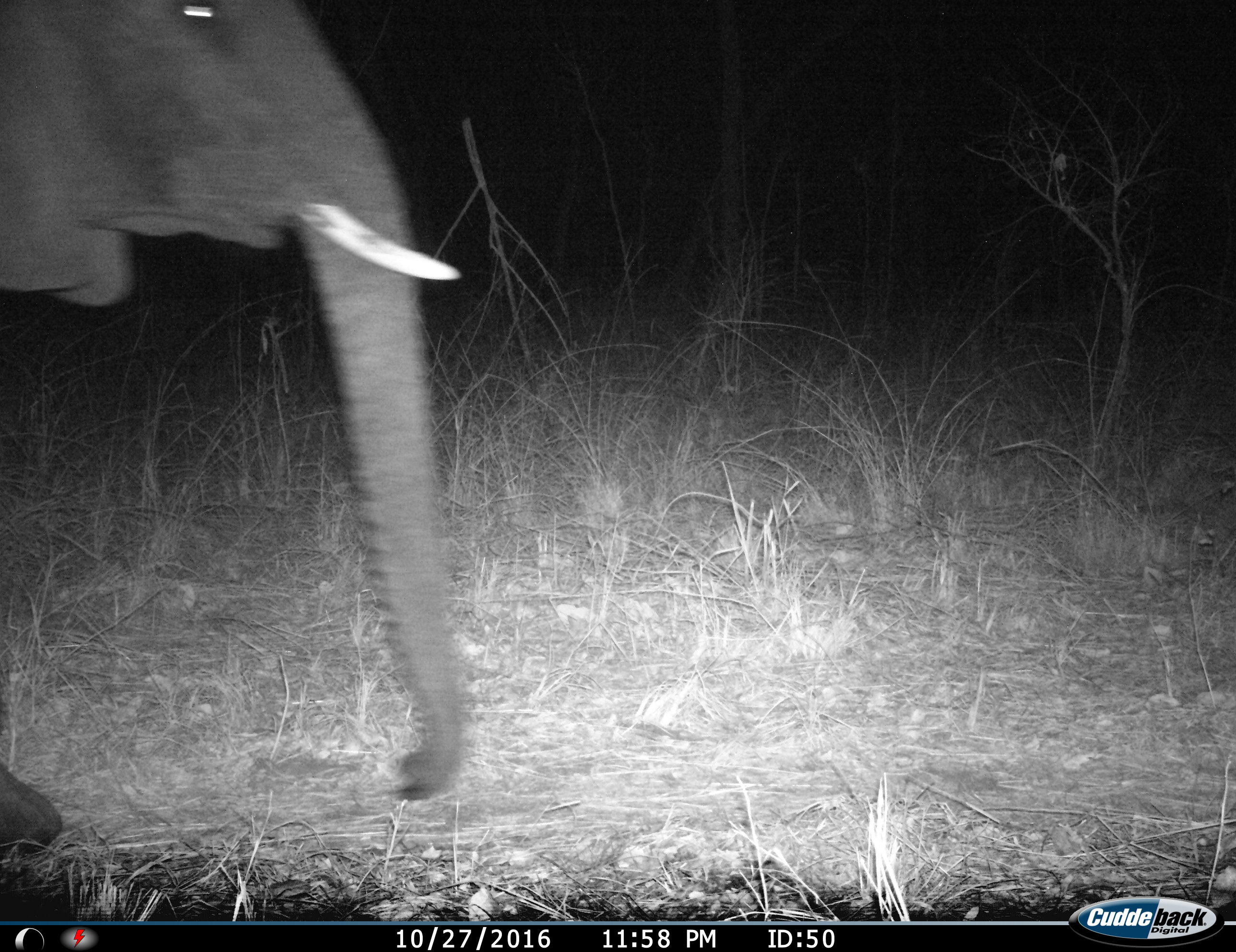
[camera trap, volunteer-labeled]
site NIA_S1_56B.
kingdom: Animalia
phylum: Chordata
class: Mammalia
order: Proboscidea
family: Elephantidae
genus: Loxodonta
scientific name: Loxodonta africana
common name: african bush elephant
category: elephant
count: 1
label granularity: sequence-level